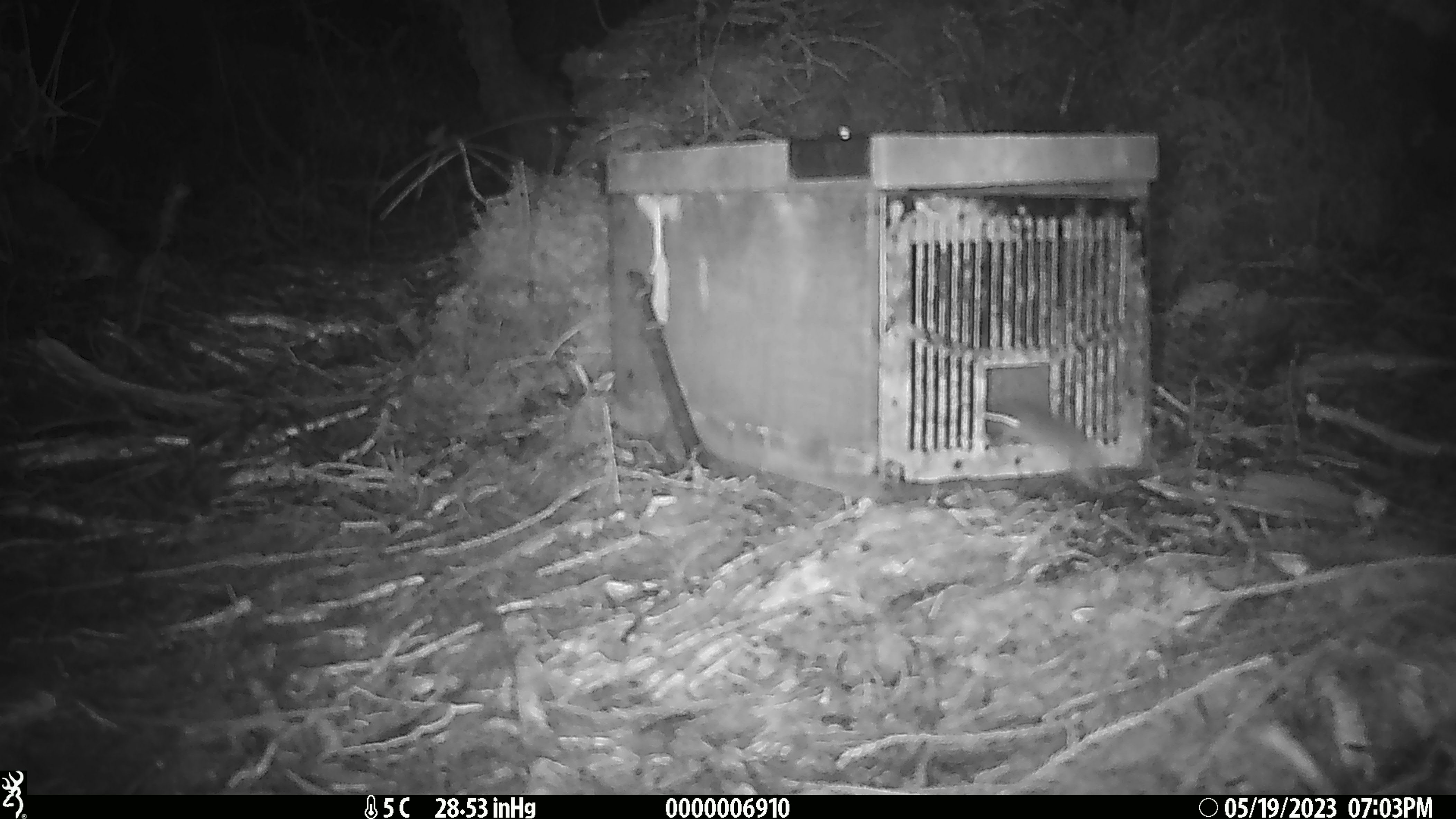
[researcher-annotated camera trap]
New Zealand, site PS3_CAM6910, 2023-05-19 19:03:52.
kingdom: Animalia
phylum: Chordata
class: Mammalia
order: Rodentia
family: Muridae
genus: Mus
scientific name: Mus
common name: mouse